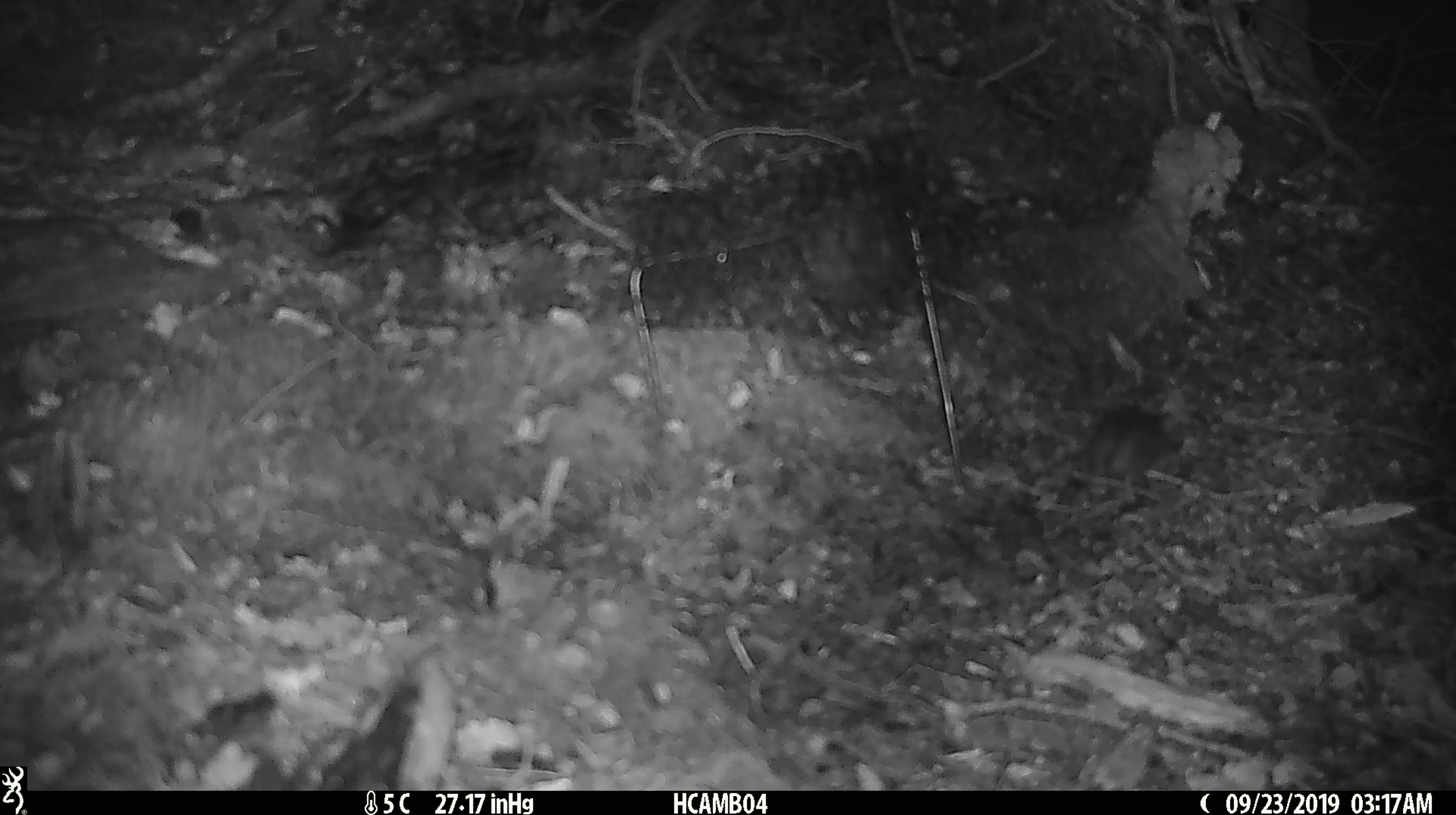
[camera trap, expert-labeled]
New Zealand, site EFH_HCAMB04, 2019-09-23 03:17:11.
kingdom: Animalia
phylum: Chordata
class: Mammalia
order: Rodentia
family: Muridae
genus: Mus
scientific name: Mus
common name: mouse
Mouse (Mus).